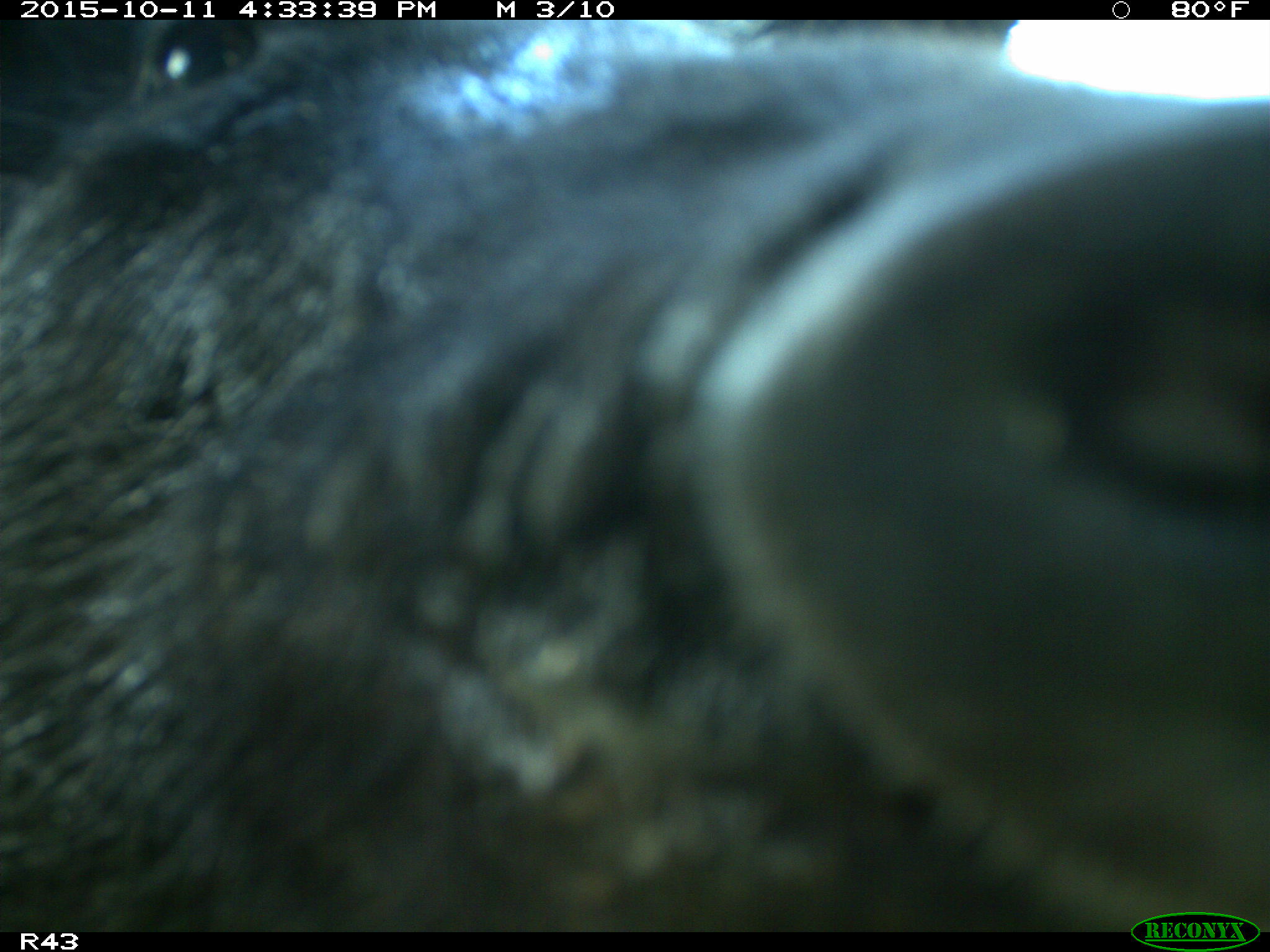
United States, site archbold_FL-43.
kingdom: Animalia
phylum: Chordata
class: Mammalia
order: Artiodactyla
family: Suidae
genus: Sus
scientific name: Sus scrofa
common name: wild boar